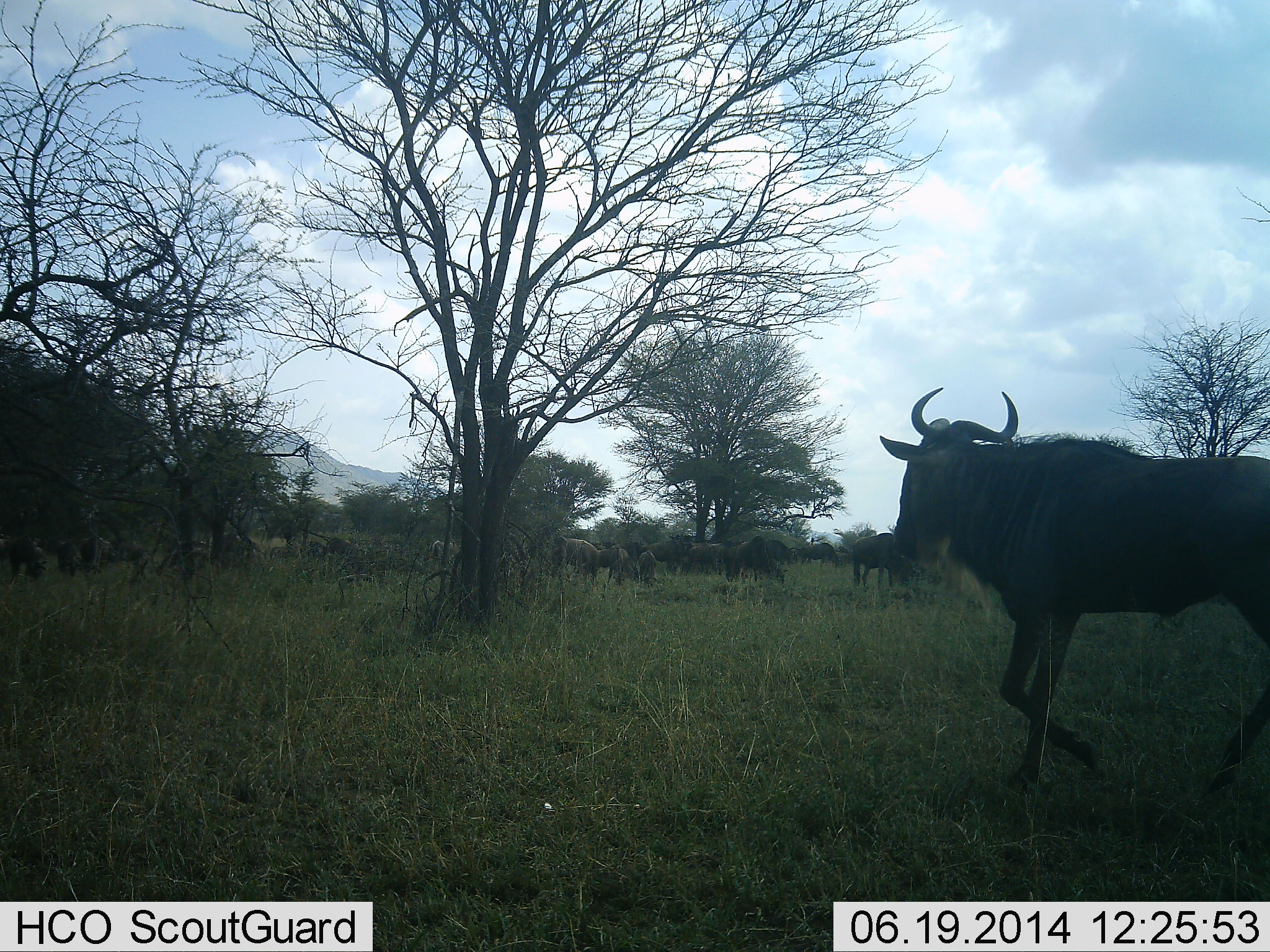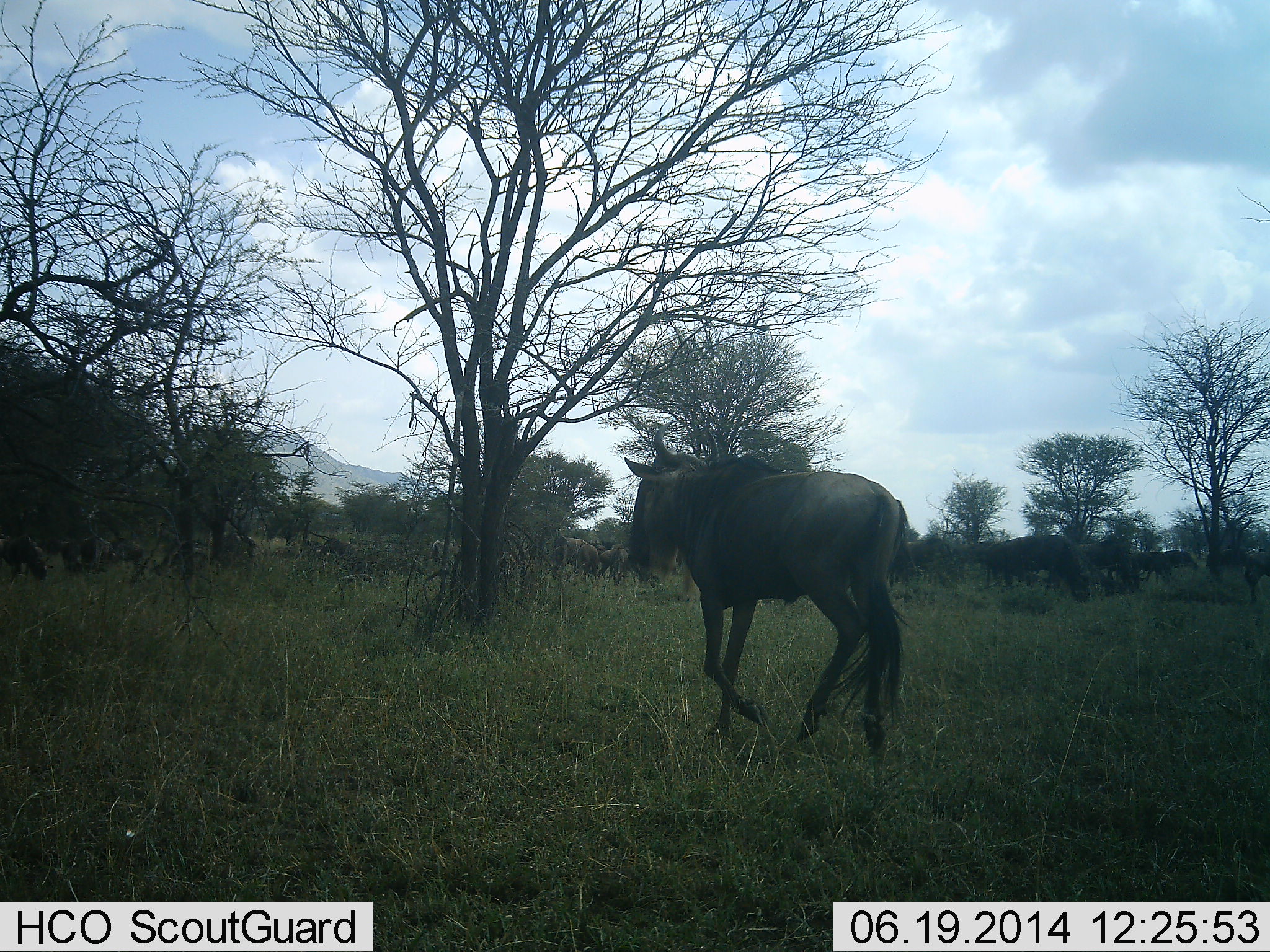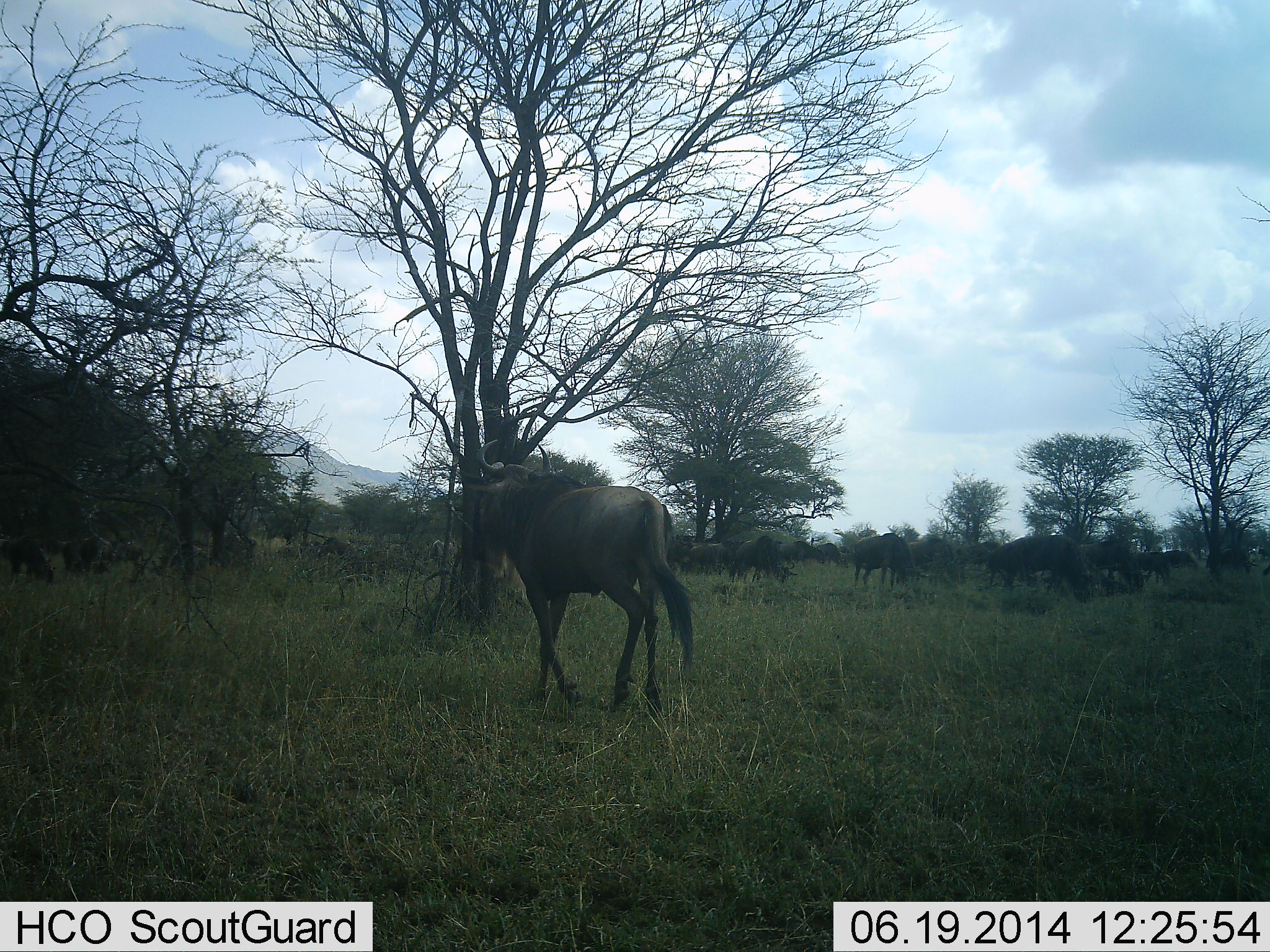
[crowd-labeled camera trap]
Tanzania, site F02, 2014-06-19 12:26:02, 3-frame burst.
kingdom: Animalia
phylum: Chordata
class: Mammalia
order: Artiodactyla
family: Bovidae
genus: Connochaetes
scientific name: Connochaetes taurinus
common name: blue wildebeest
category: wildebeest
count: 11-50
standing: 30%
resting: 0%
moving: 90%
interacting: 0%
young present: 0%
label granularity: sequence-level